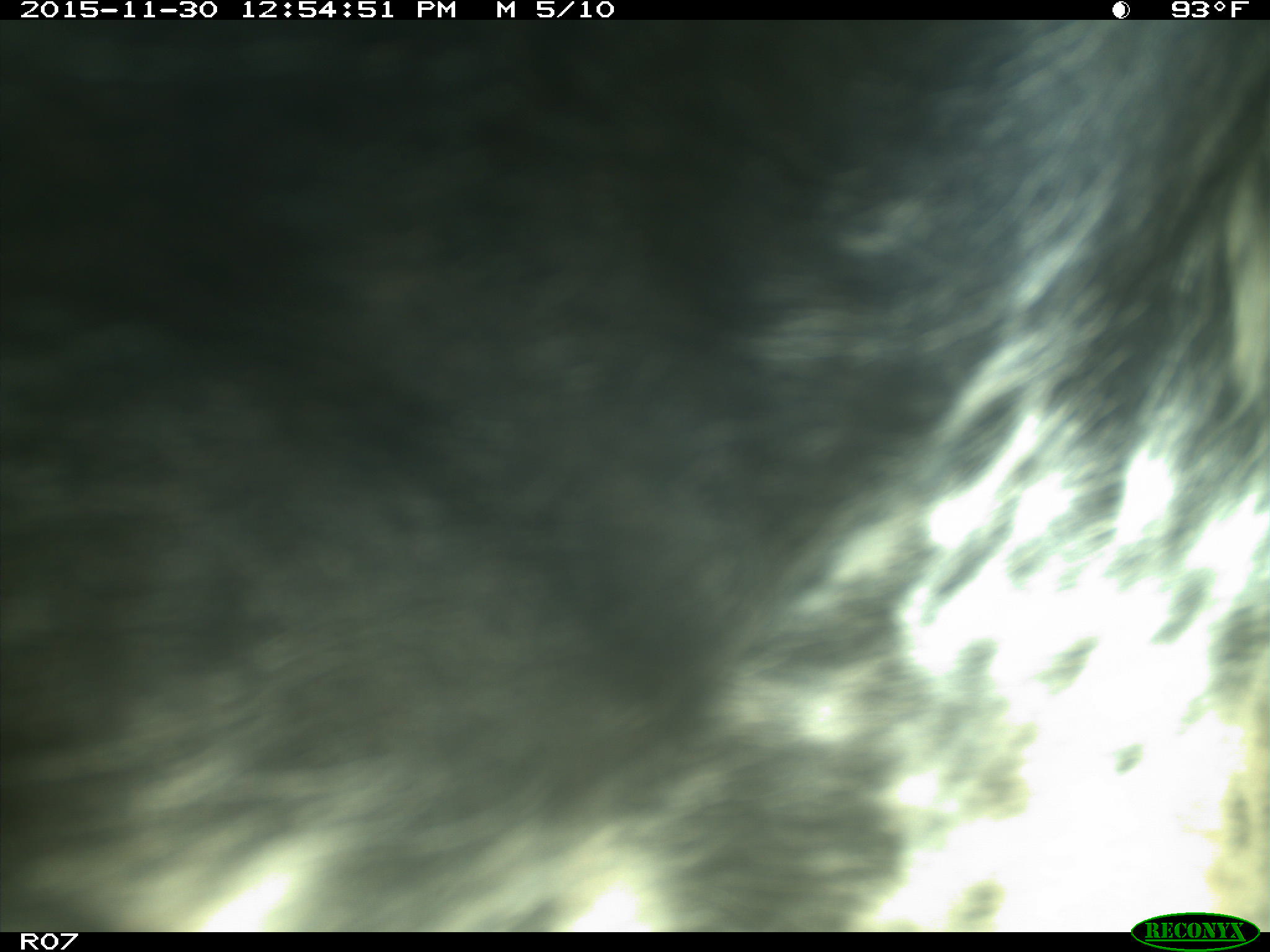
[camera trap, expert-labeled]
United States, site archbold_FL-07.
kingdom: Animalia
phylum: Chordata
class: Mammalia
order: Artiodactyla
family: Bovidae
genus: Bos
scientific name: Bos taurus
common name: domestic cow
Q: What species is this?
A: Bos taurus (domestic cow).